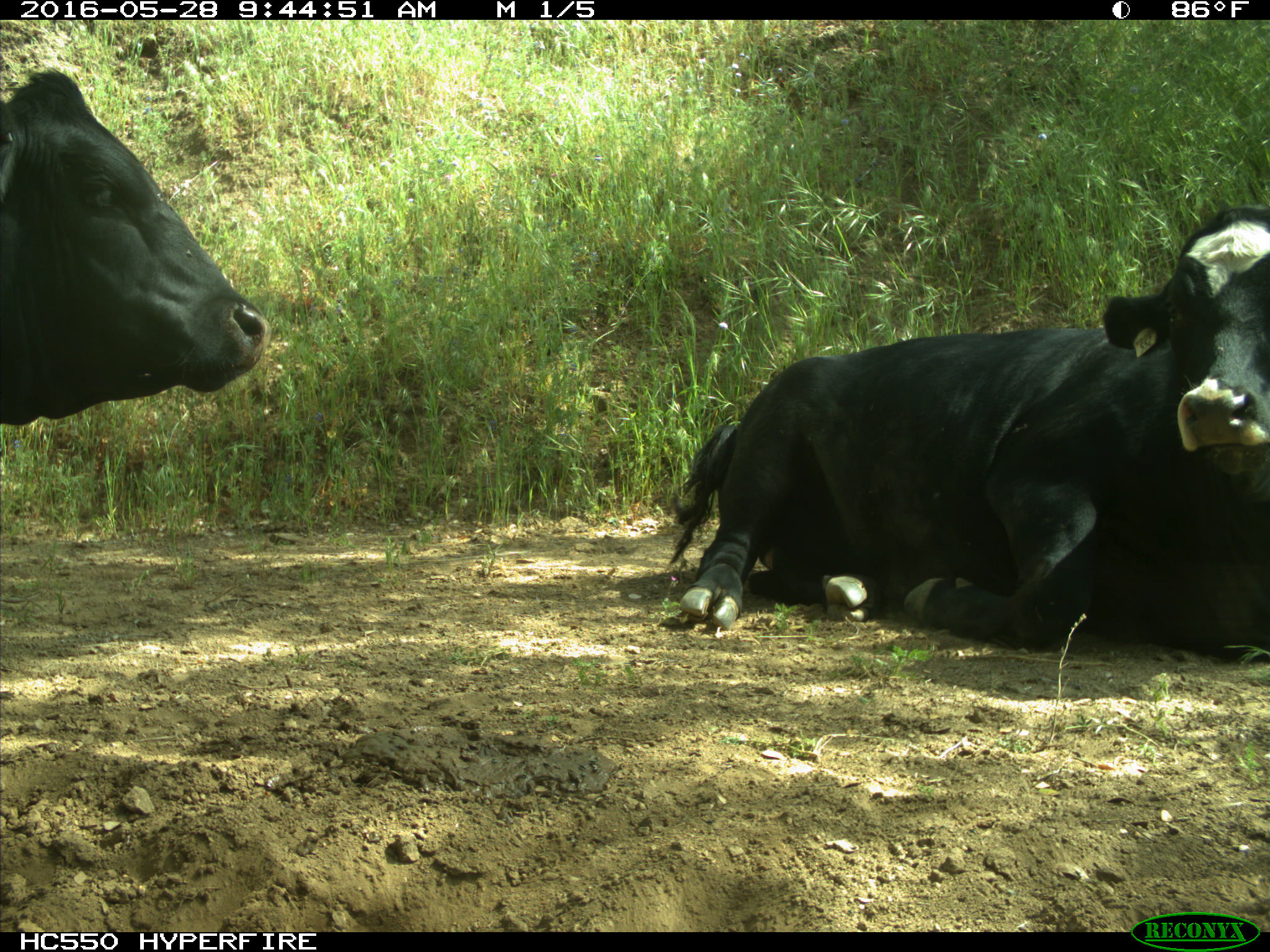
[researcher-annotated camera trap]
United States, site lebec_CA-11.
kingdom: Animalia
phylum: Chordata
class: Mammalia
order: Artiodactyla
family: Bovidae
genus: Bos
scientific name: Bos taurus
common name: domestic cow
Bos taurus (domestic cow).